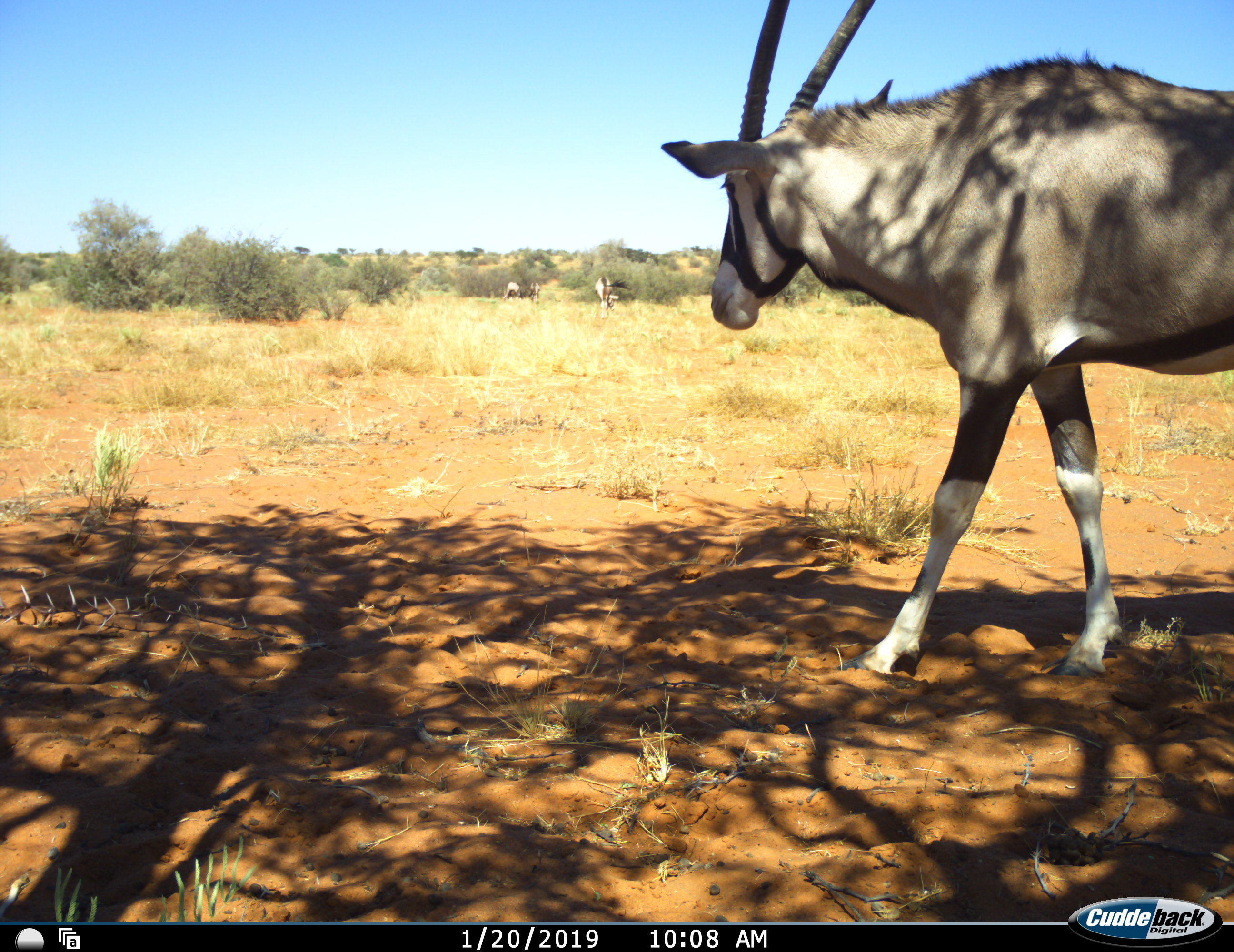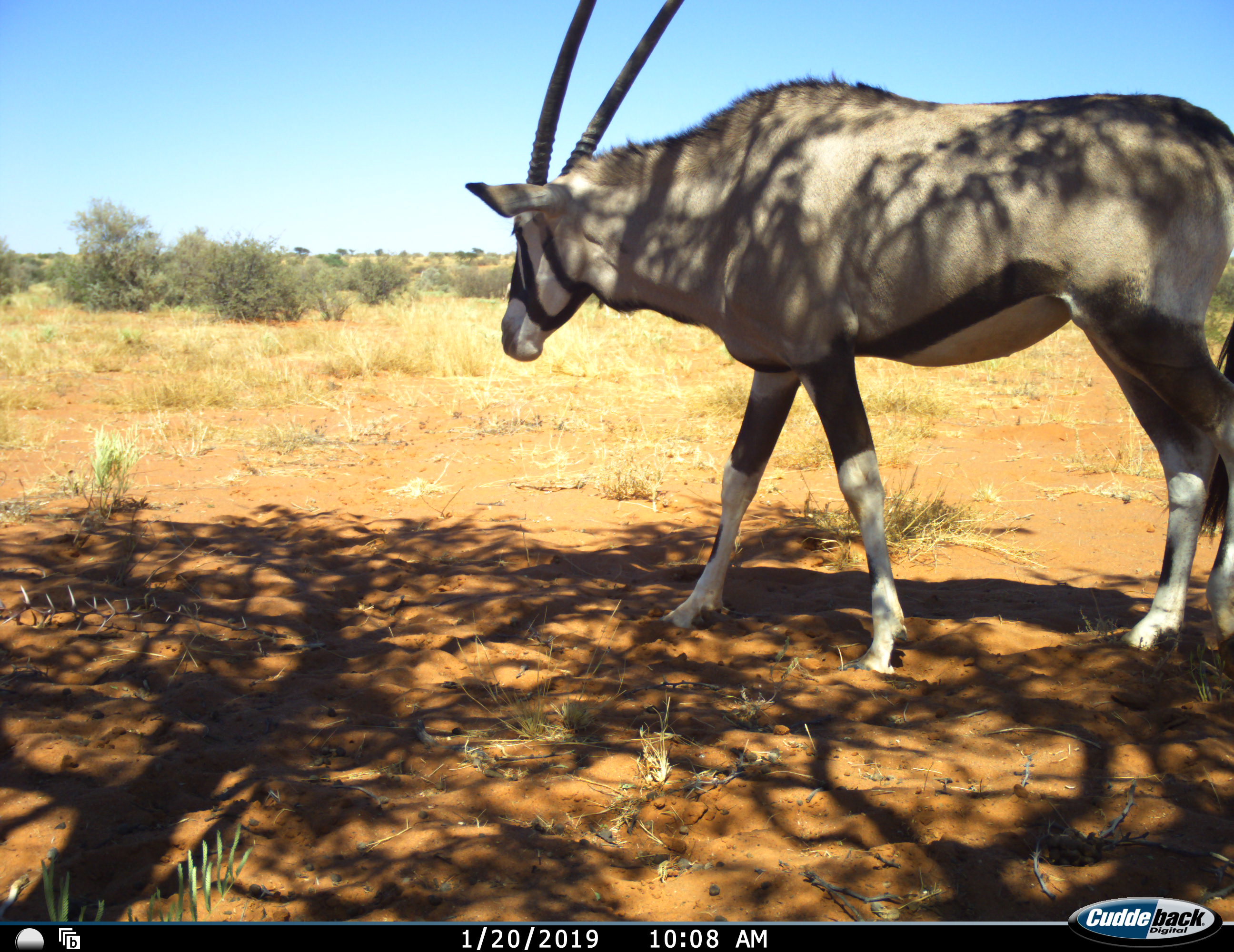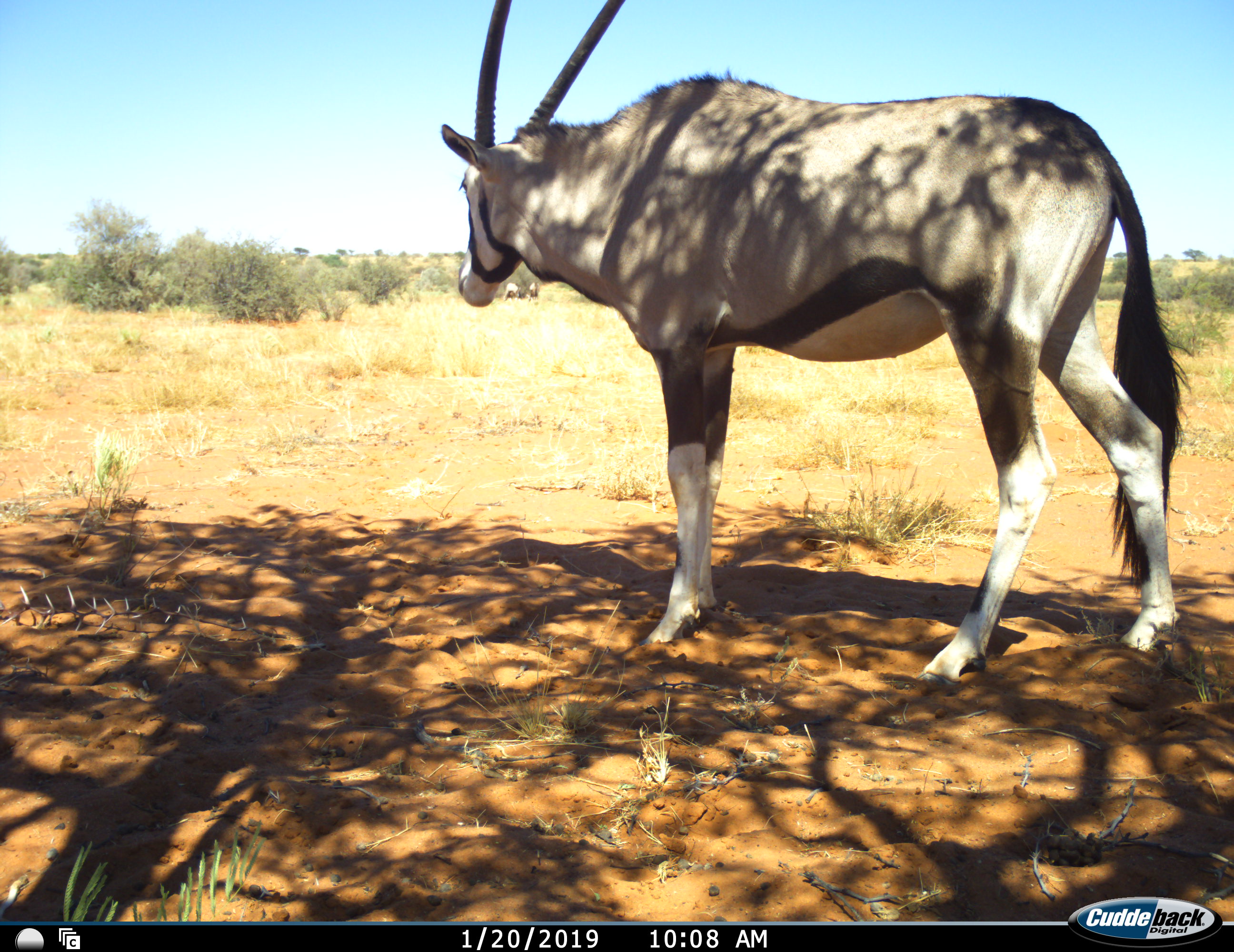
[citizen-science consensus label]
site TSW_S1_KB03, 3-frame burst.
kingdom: Animalia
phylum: Chordata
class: Mammalia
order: Artiodactyla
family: Bovidae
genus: Oryx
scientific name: Oryx gazella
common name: gemsbok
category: oryx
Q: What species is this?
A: Oryx (gemsbok) (Oryx gazella).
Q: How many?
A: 4.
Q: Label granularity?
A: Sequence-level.